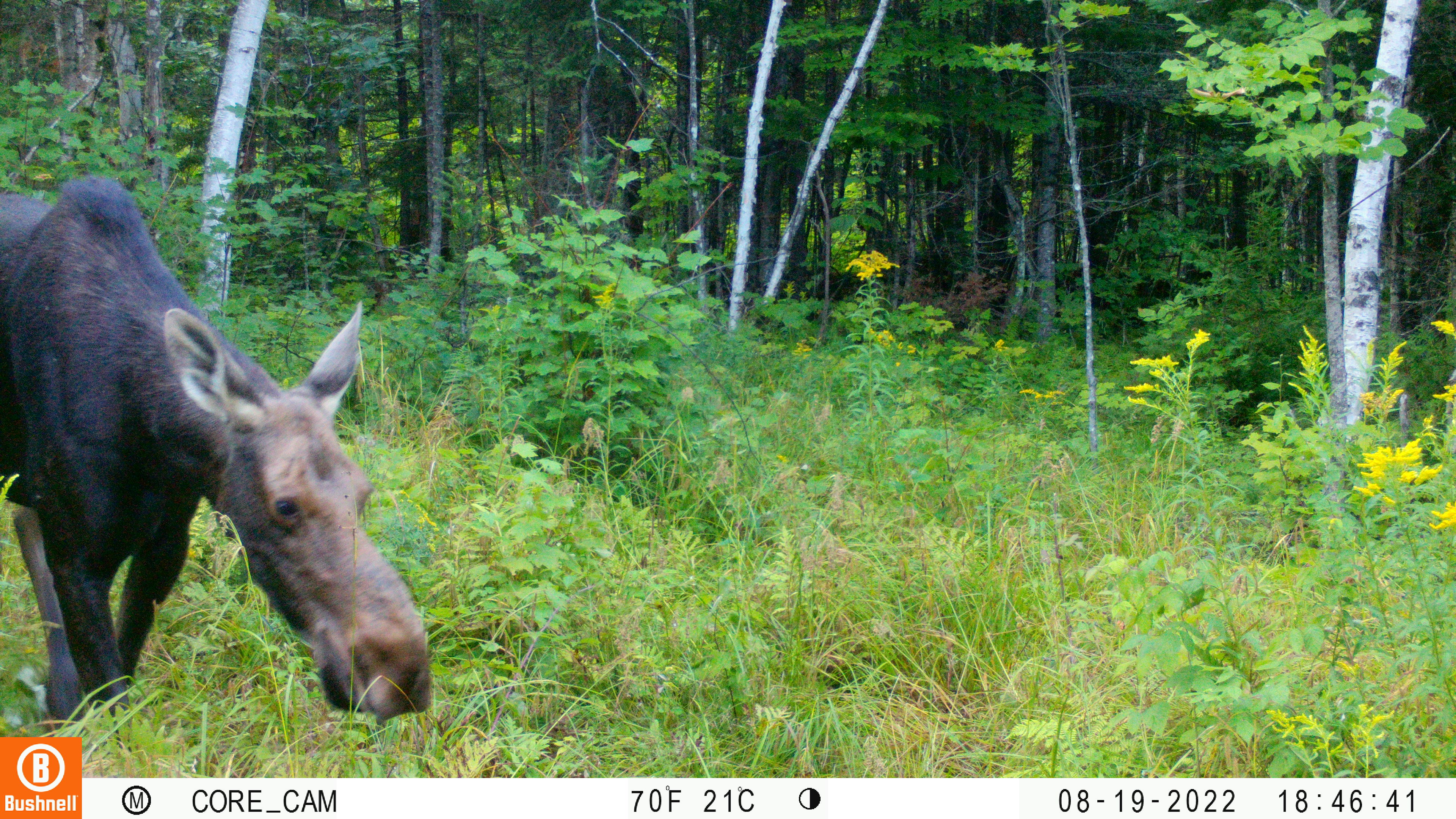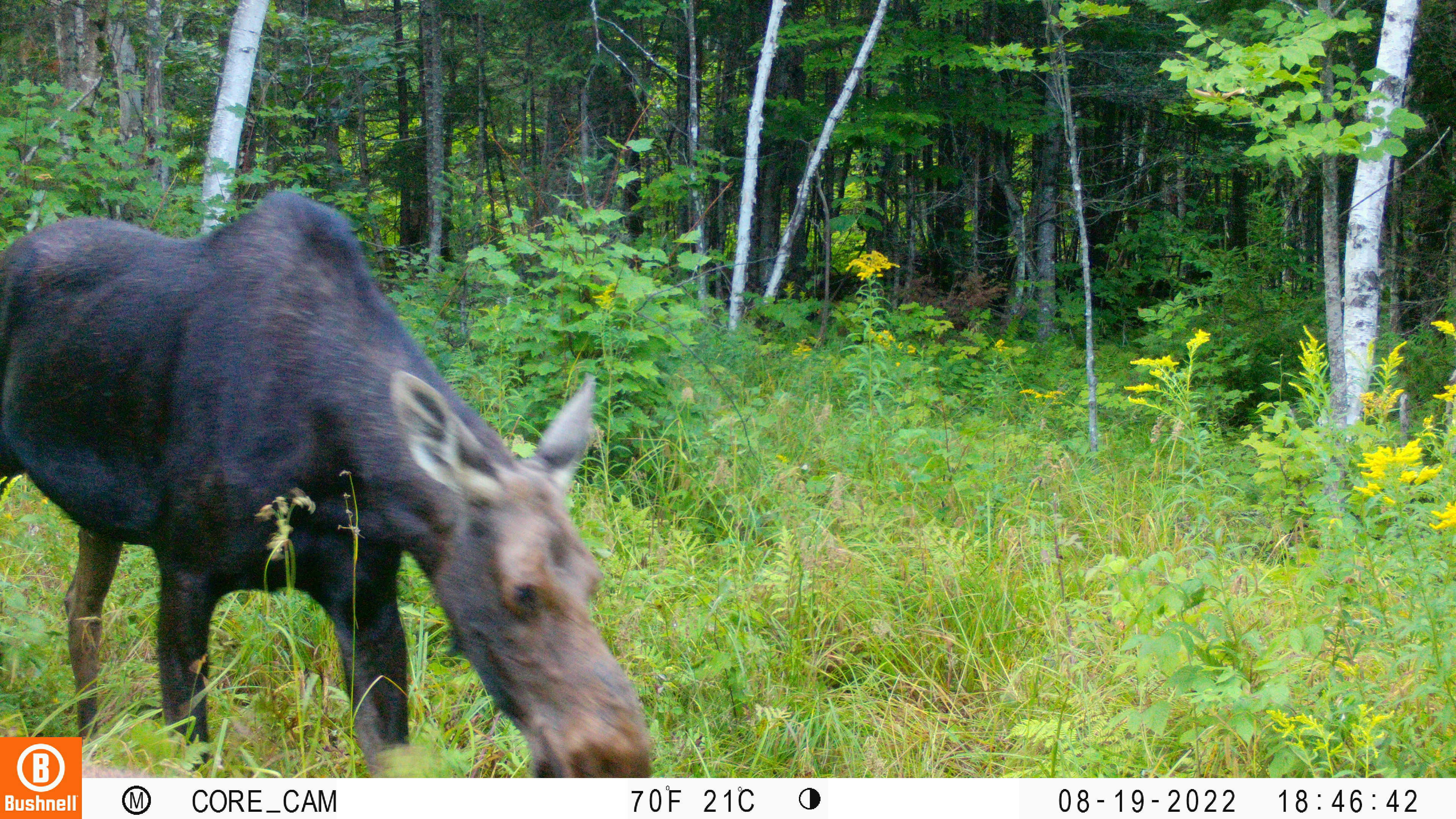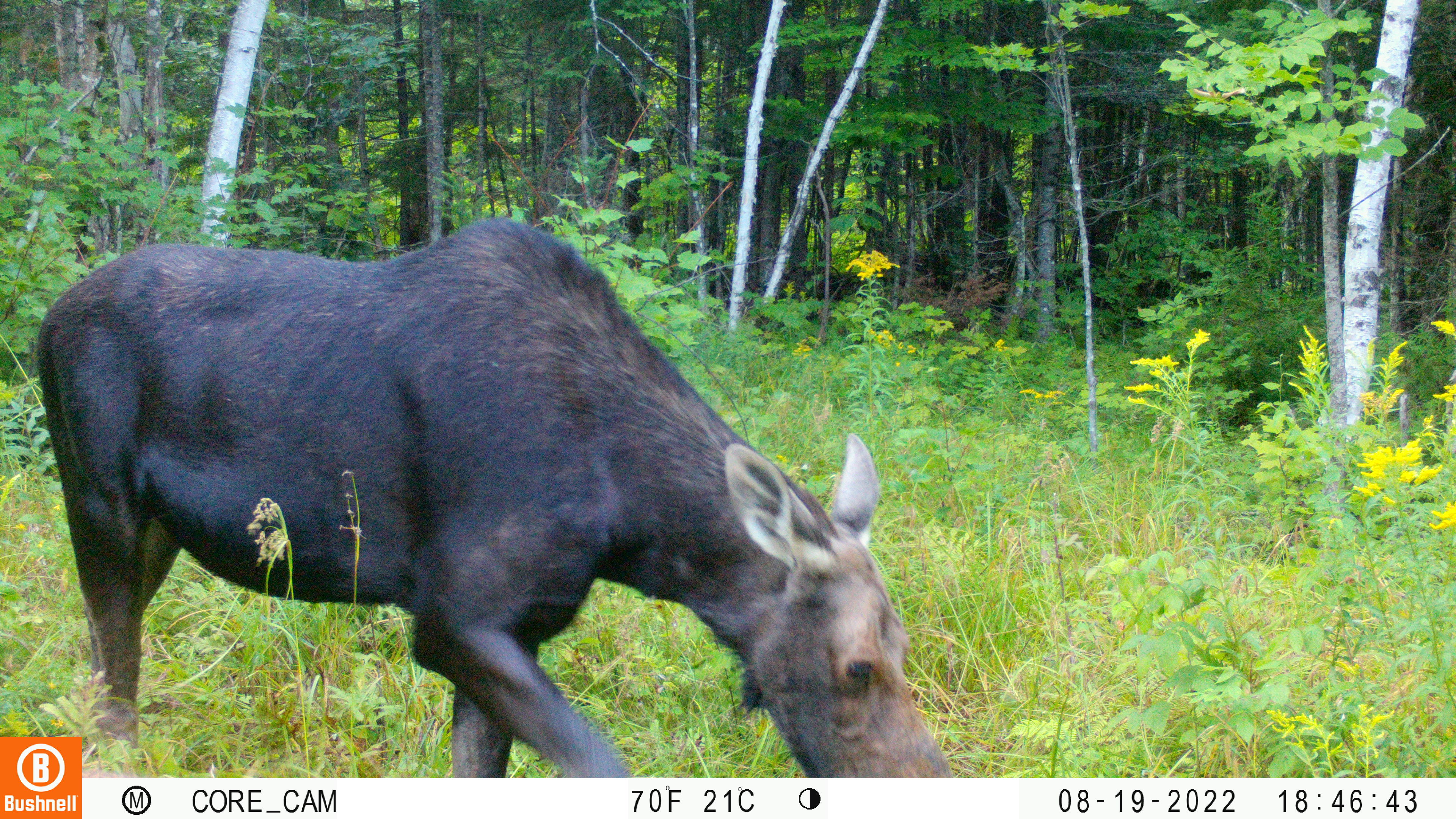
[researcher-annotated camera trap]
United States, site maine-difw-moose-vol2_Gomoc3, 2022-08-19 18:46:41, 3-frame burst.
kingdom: Animalia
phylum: Chordata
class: Mammalia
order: Artiodactyla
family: Cervidae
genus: Alces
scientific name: Alces alces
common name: moose